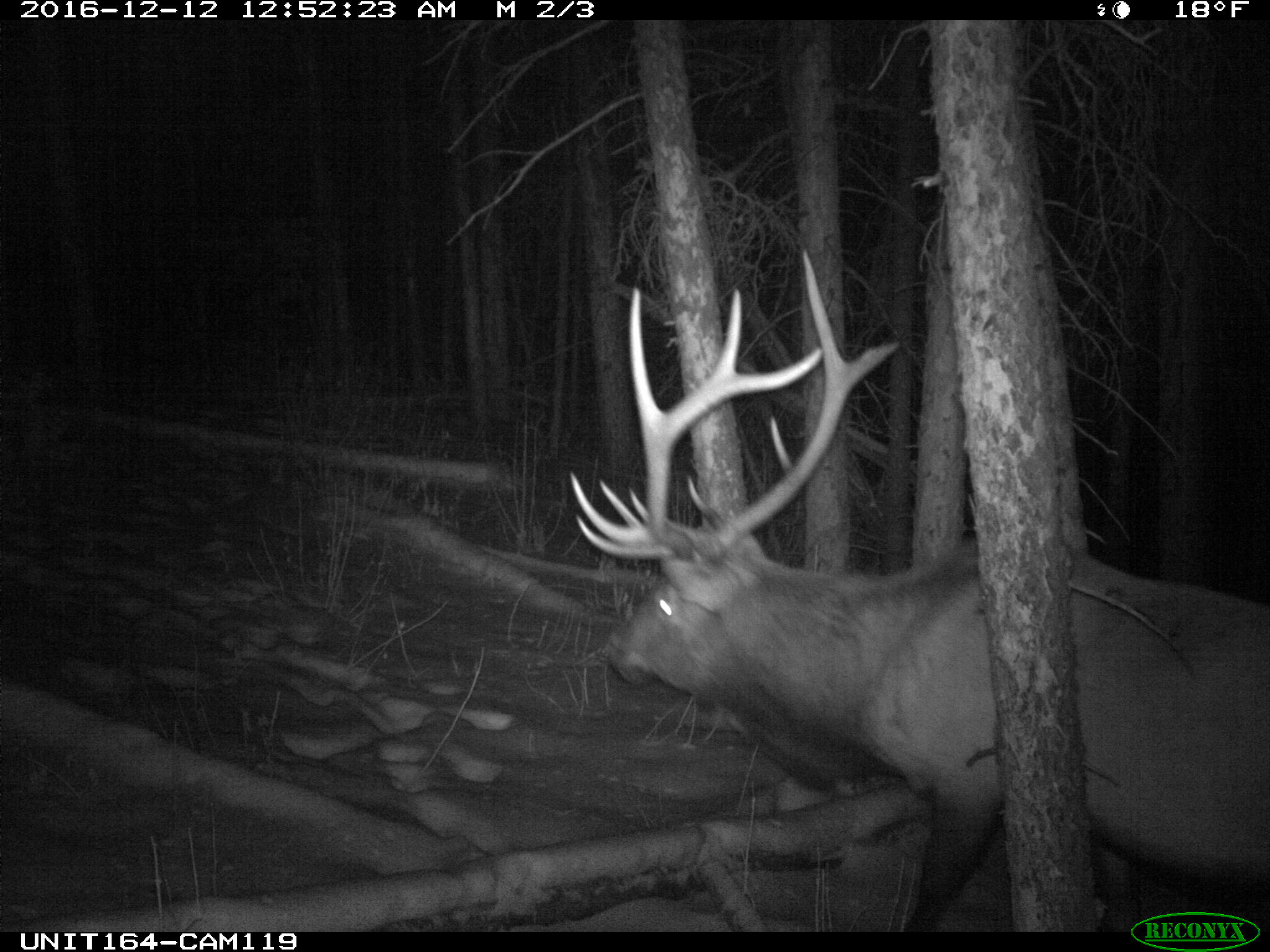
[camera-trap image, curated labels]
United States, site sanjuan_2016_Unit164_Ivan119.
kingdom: Animalia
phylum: Chordata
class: Mammalia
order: Artiodactyla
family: Cervidae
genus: Cervus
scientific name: Cervus elaphus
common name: red deer